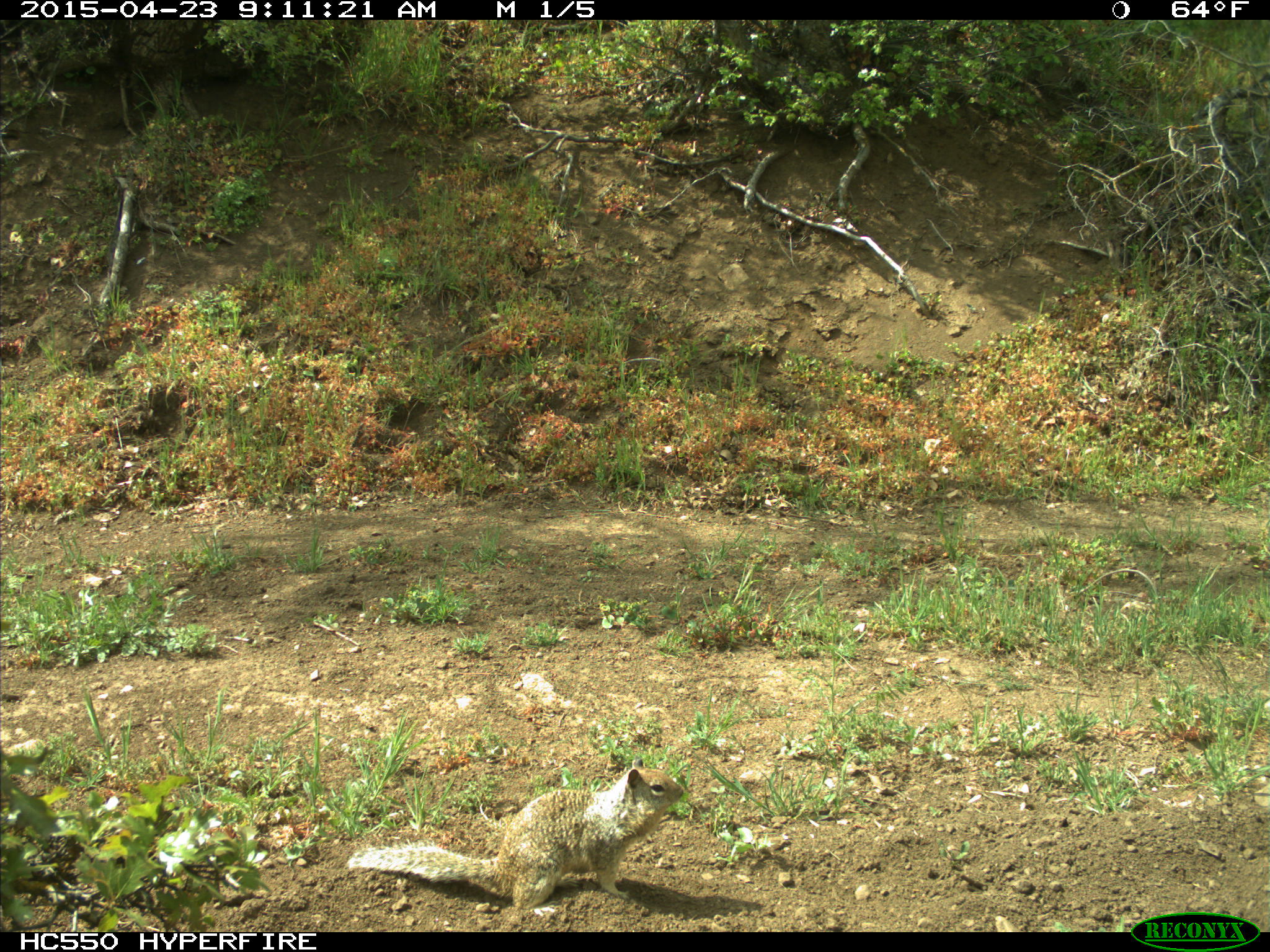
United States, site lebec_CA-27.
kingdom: Animalia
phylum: Chordata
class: Mammalia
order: Rodentia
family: Sciuridae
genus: Otospermophilus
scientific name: Otospermophilus beecheyi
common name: california ground squirrel